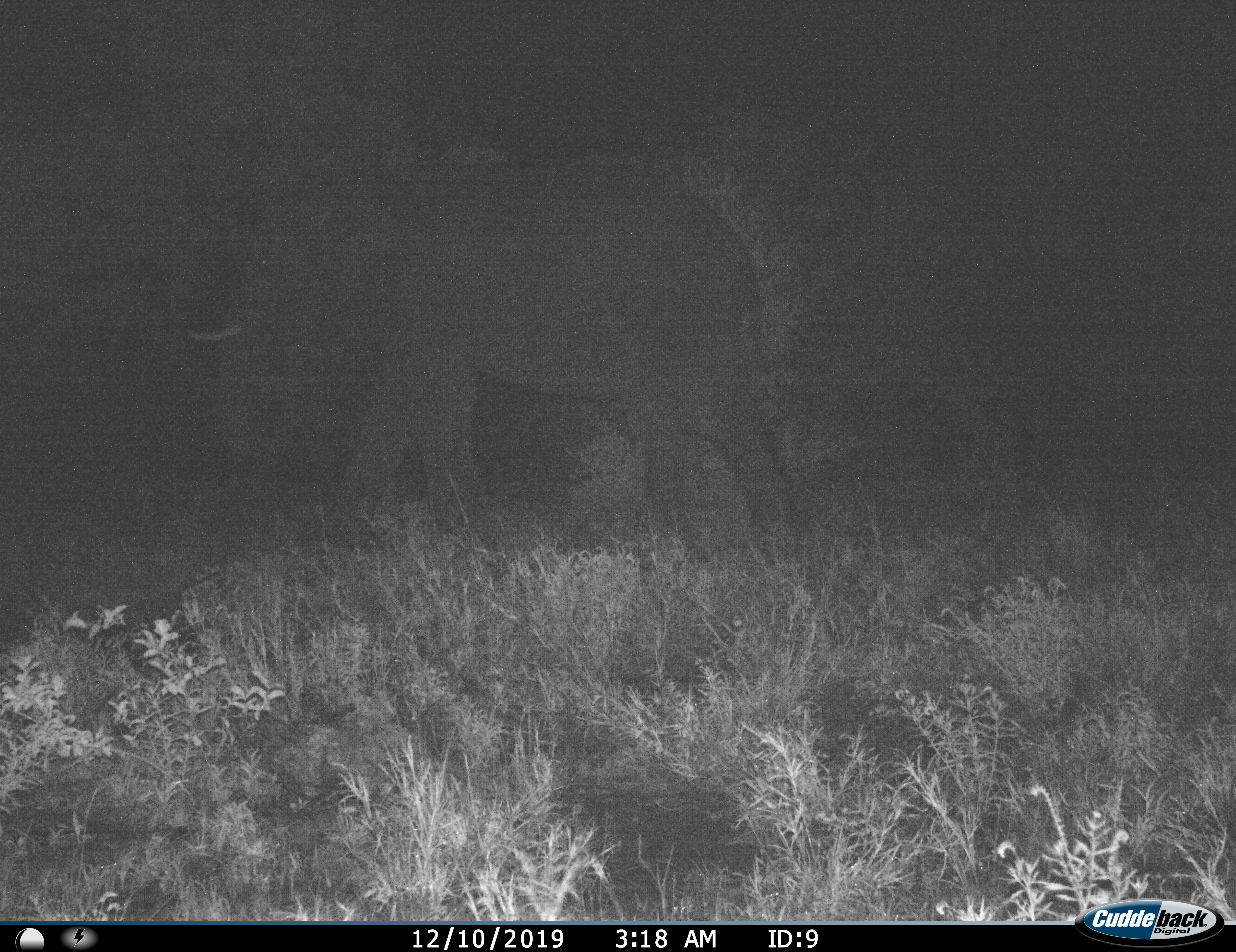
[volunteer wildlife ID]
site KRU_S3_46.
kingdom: Animalia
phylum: Chordata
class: Mammalia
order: Proboscidea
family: Elephantidae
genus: Loxodonta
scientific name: Loxodonta africana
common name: african bush elephant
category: elephant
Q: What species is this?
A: Elephant (african bush elephant) (Loxodonta africana).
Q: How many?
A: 1.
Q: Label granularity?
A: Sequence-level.